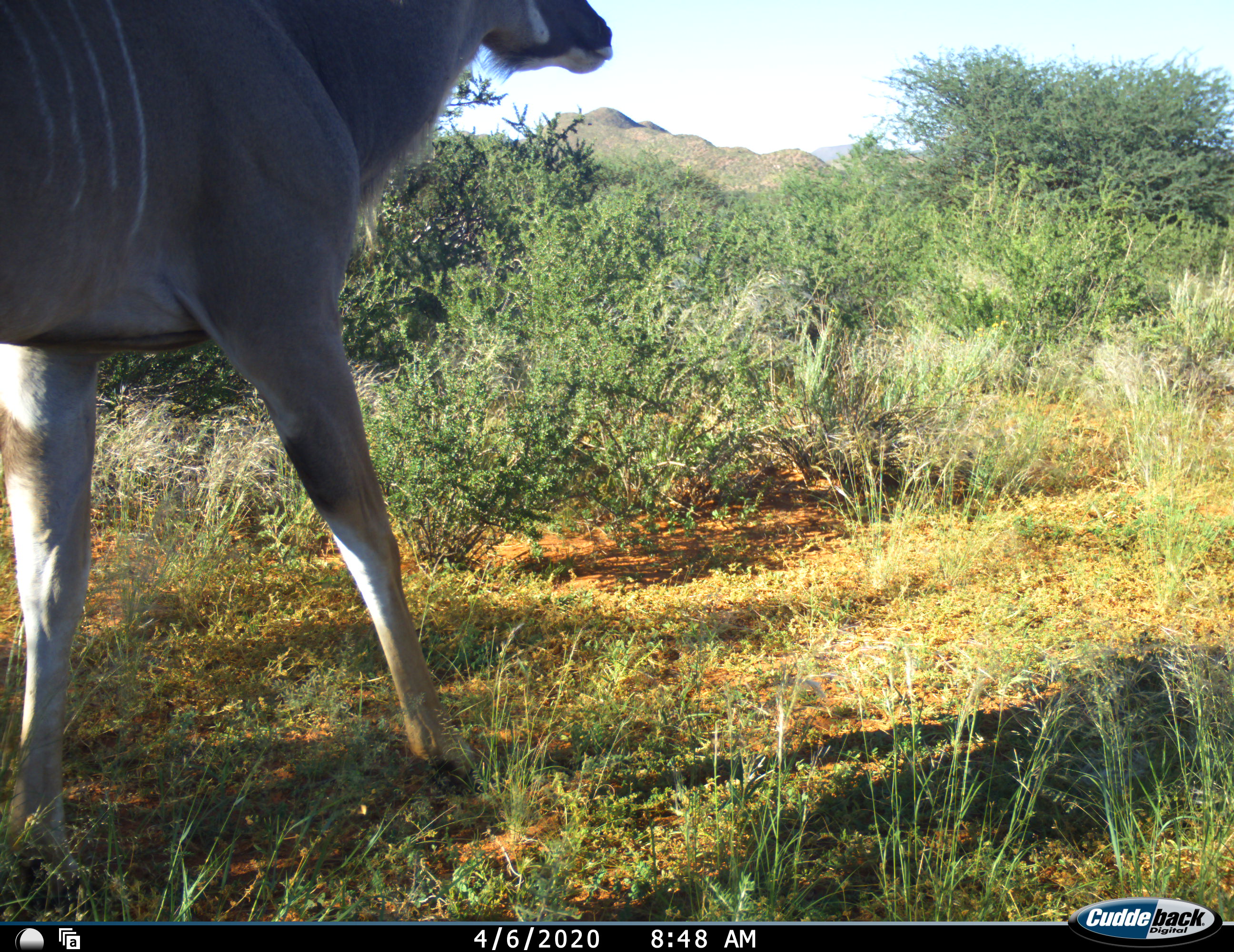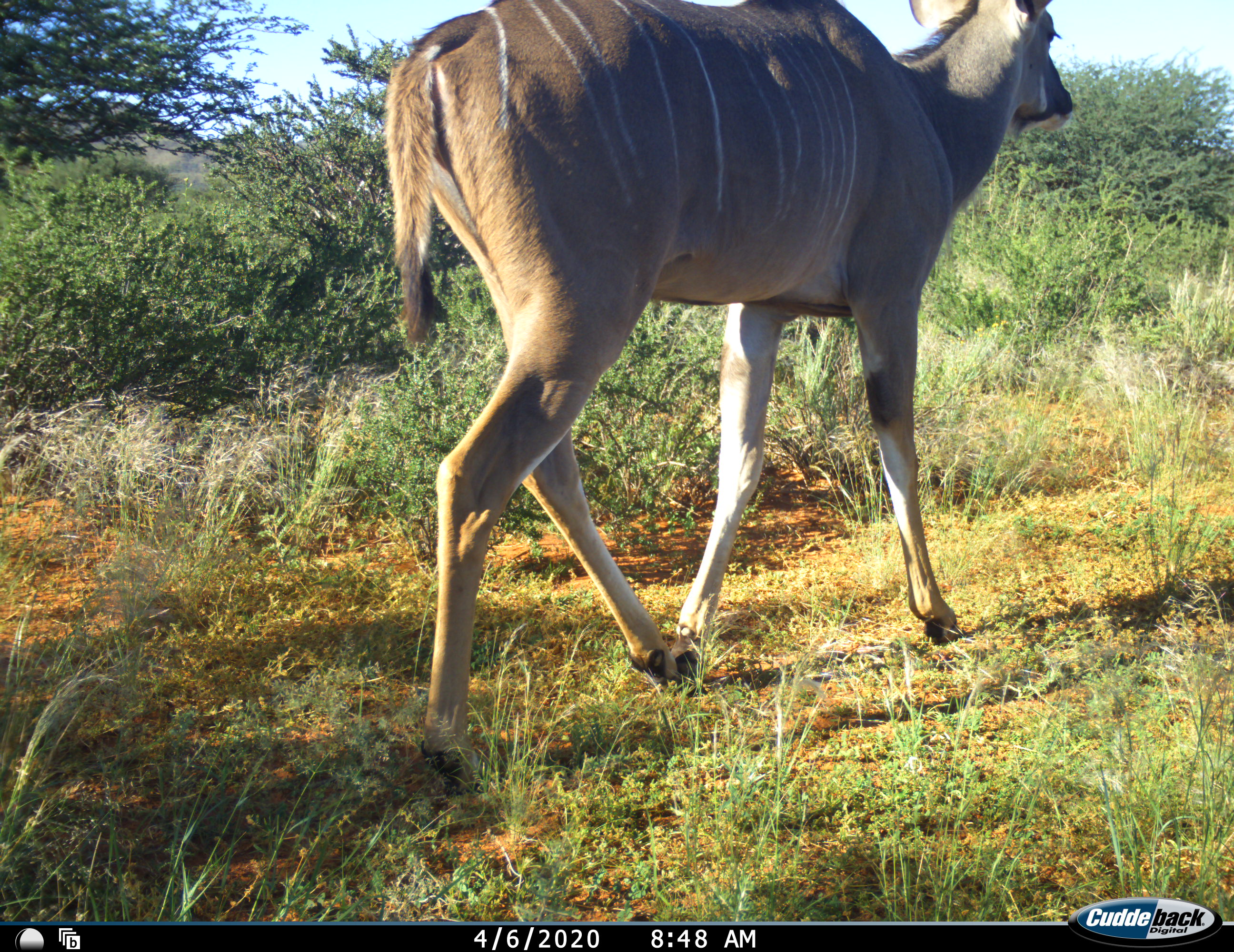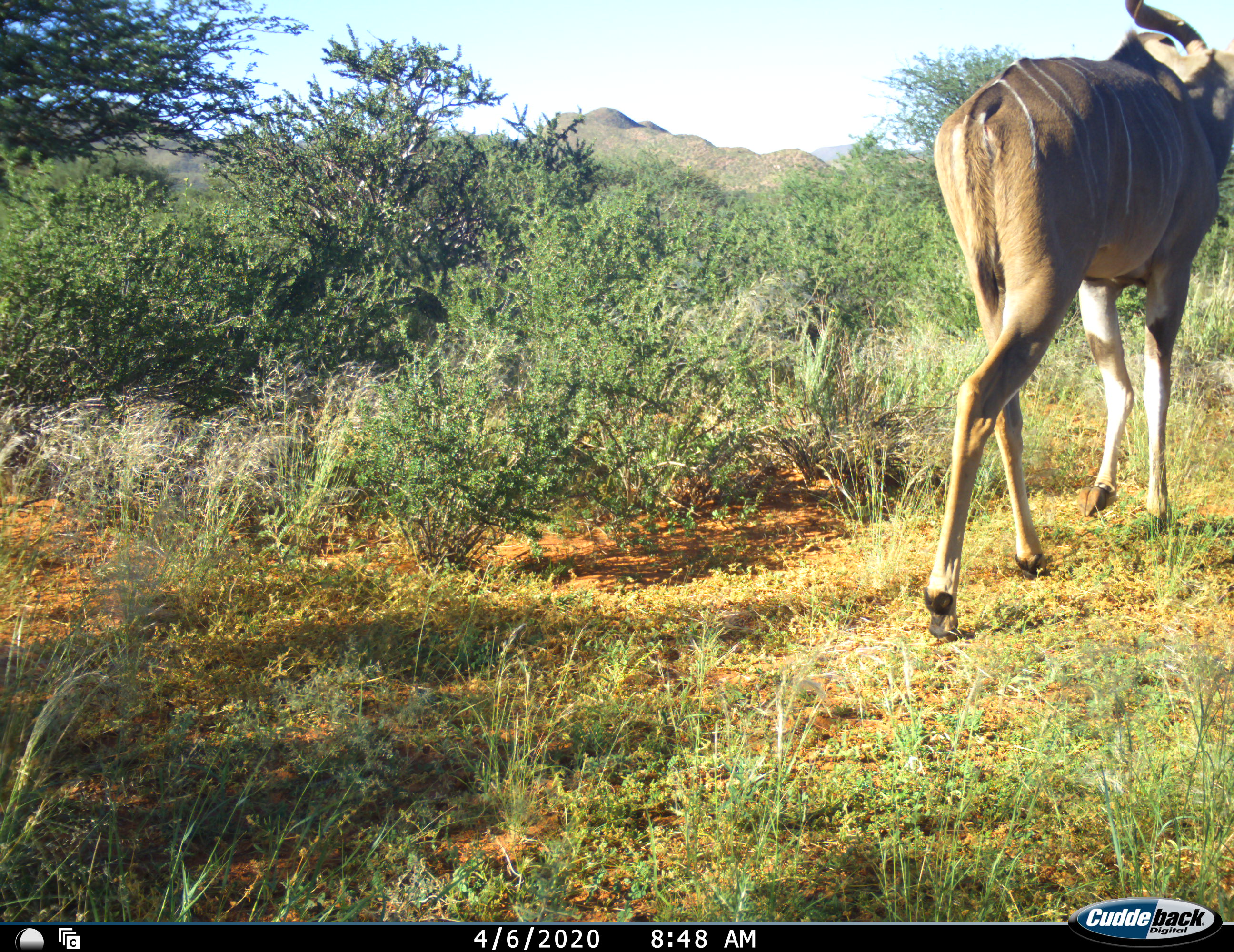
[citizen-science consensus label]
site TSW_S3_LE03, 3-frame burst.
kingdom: Animalia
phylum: Chordata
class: Mammalia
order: Artiodactyla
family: Bovidae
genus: Tragelaphus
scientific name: Tragelaphus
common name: kudu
Kudu (Tragelaphus), count 1. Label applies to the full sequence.